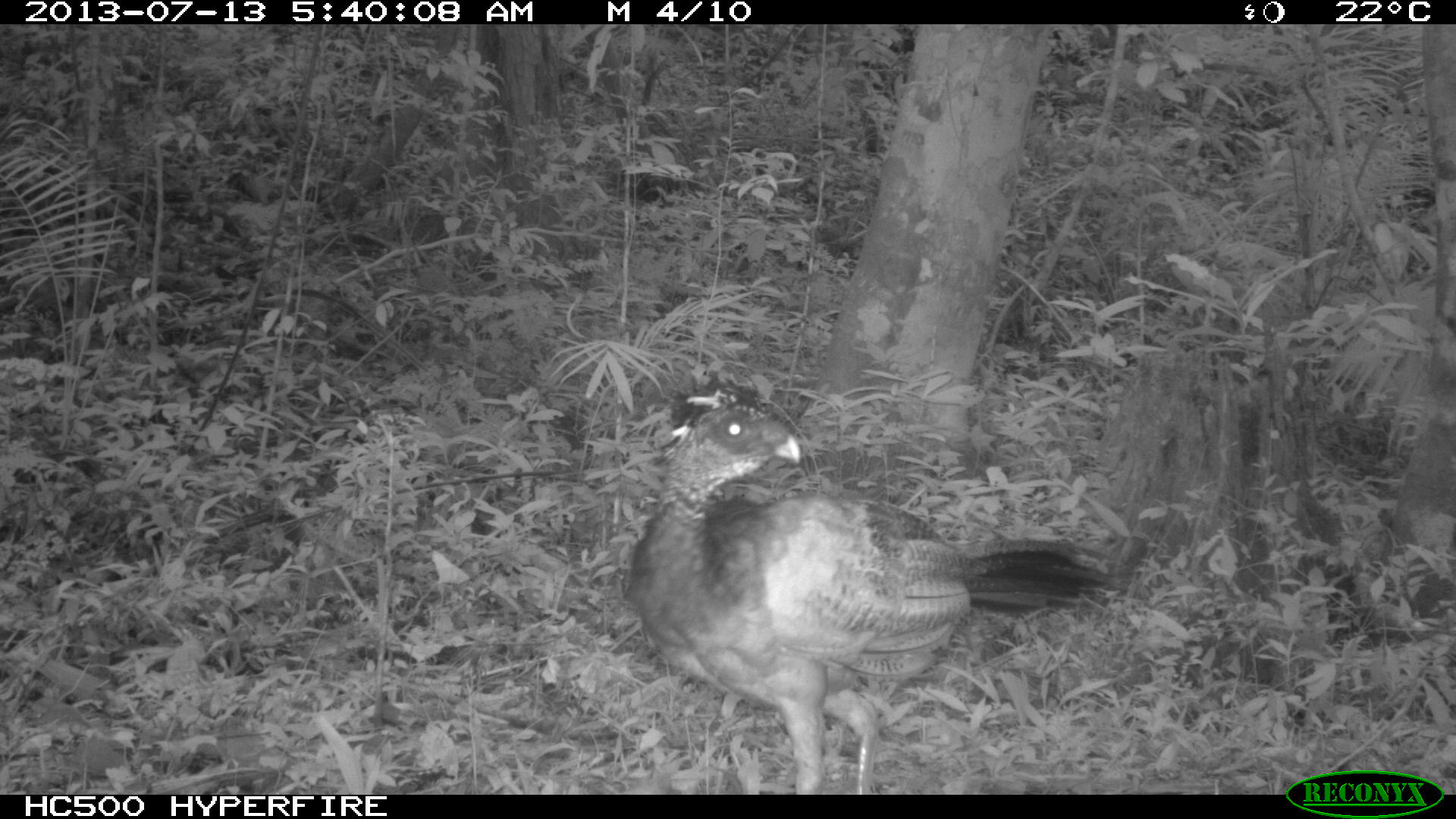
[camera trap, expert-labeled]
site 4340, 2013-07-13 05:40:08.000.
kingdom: Animalia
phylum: Chordata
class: Aves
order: Galliformes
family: Cracidae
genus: Crax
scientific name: Crax rubra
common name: great curassow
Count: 1.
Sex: male.